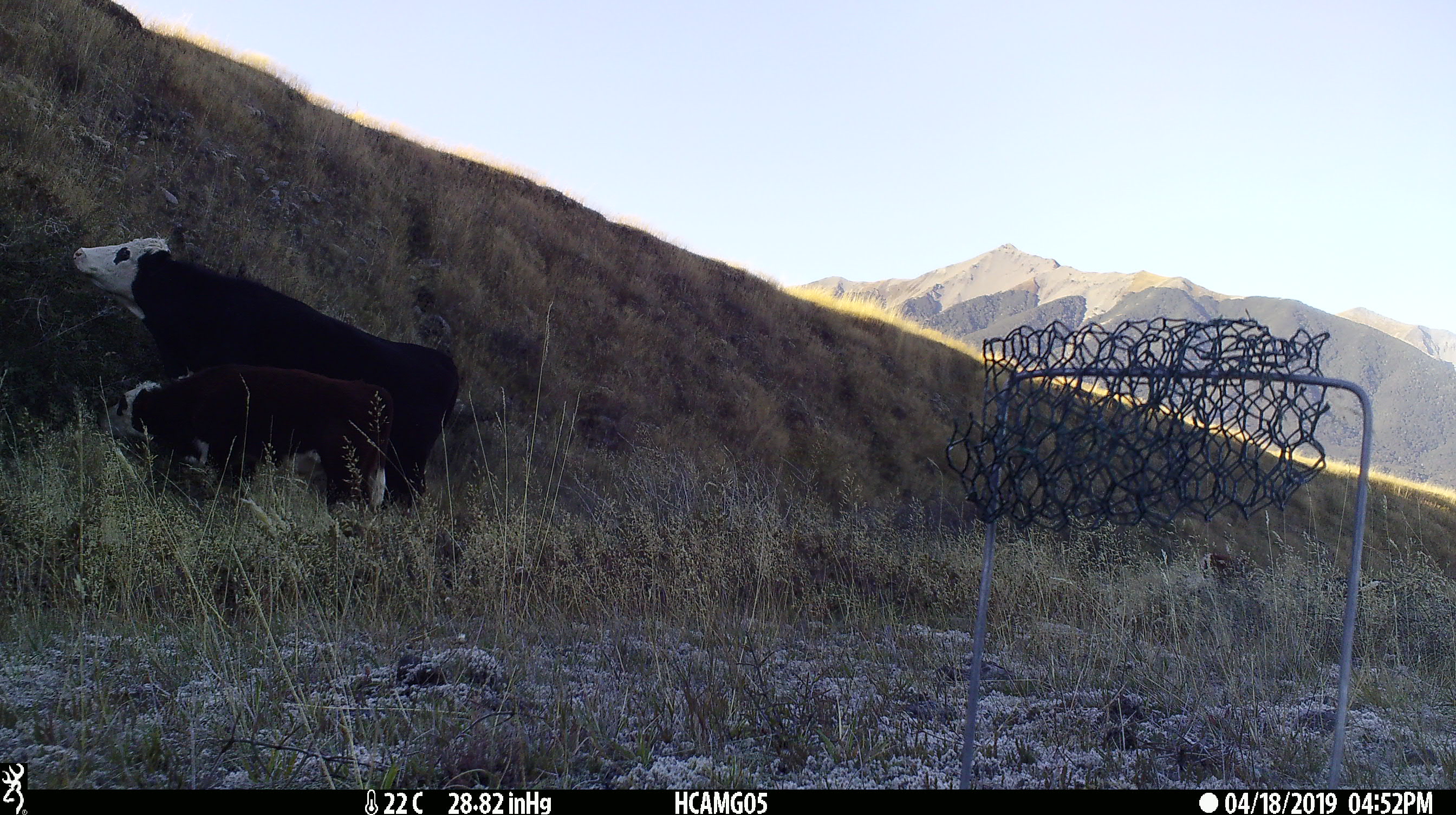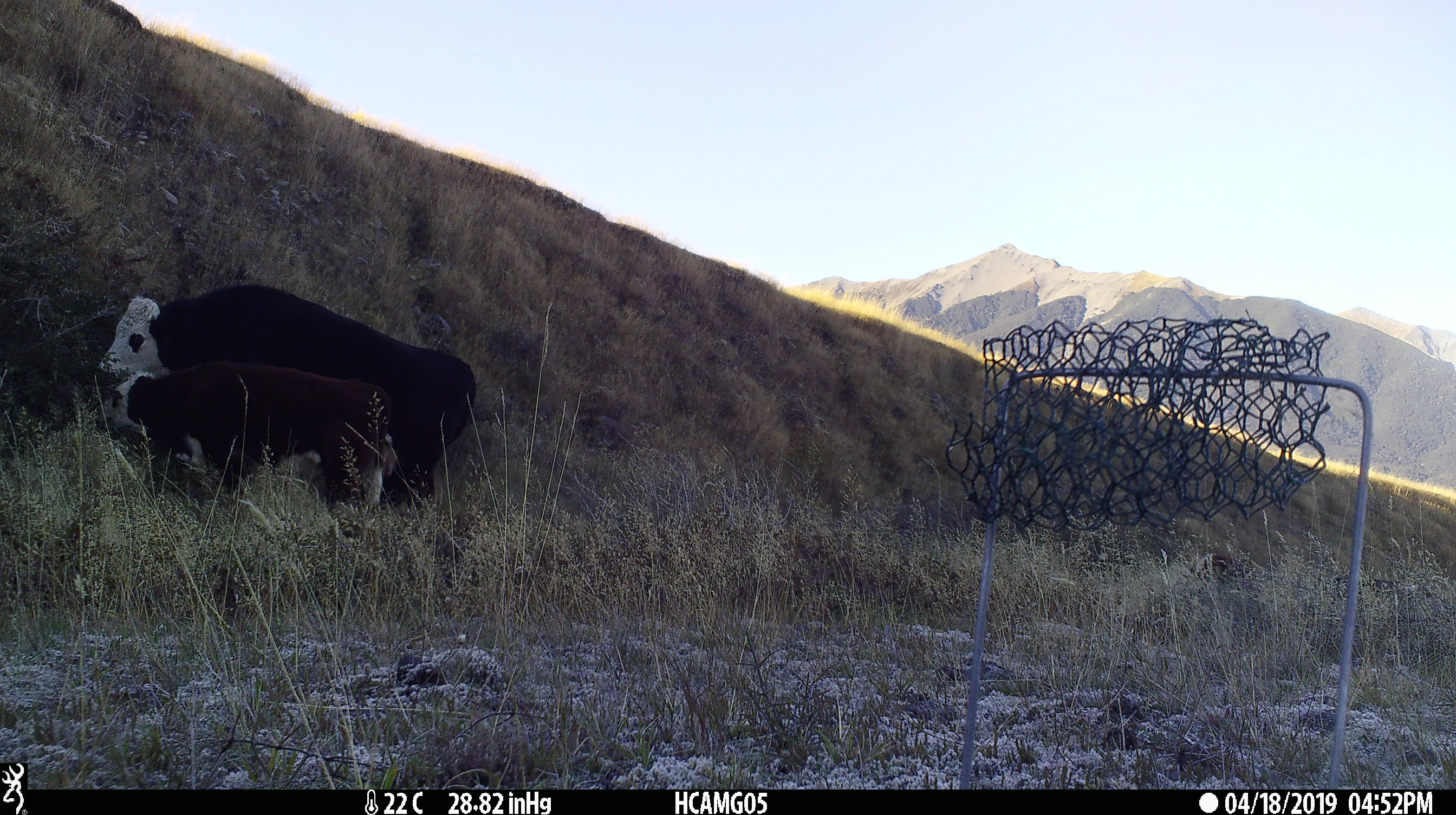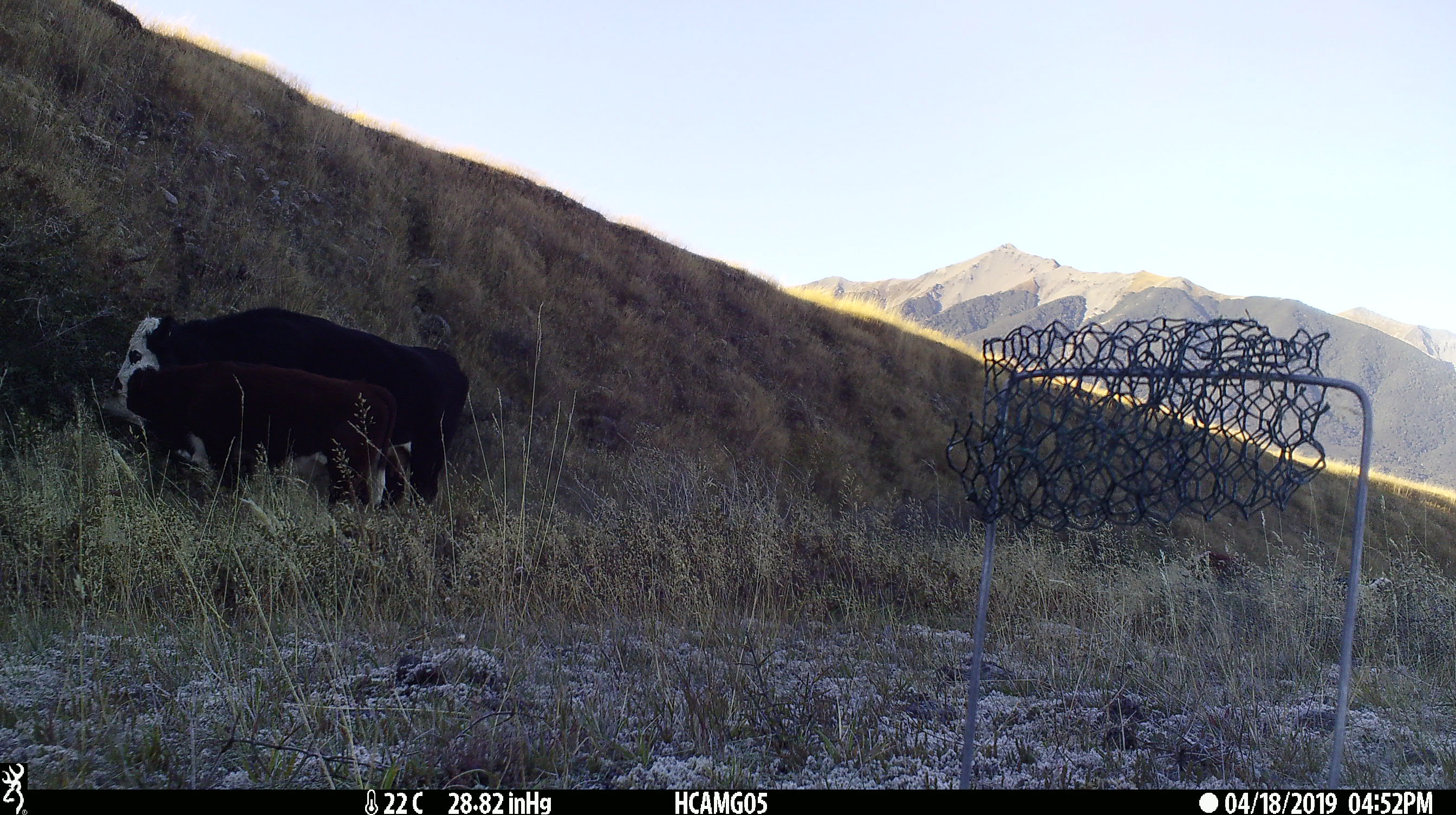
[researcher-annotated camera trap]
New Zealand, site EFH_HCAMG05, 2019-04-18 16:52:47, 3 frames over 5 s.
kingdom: Animalia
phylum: Chordata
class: Mammalia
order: Artiodactyla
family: Bovidae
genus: Bos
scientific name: Bos taurus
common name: domestic cow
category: cow